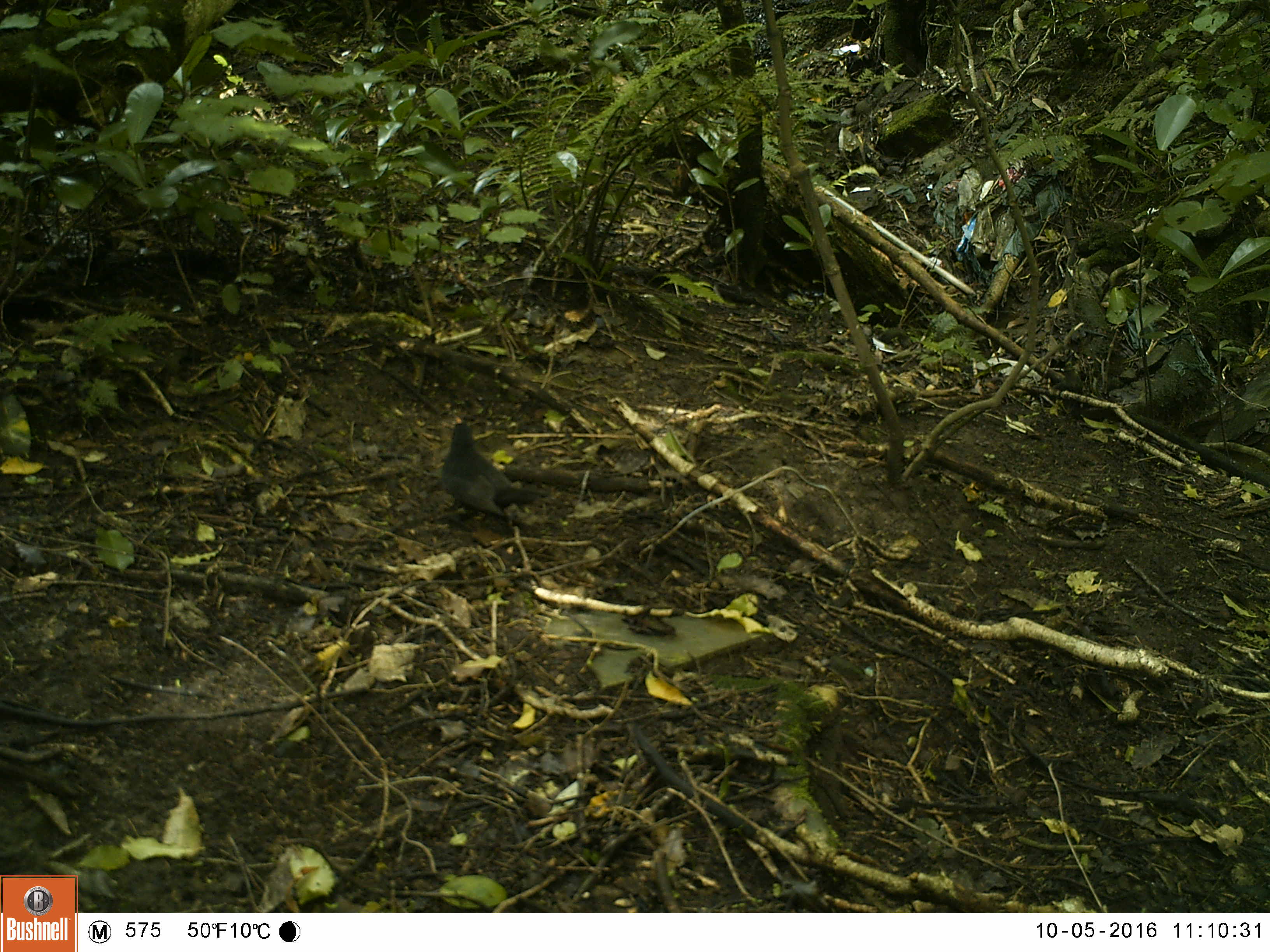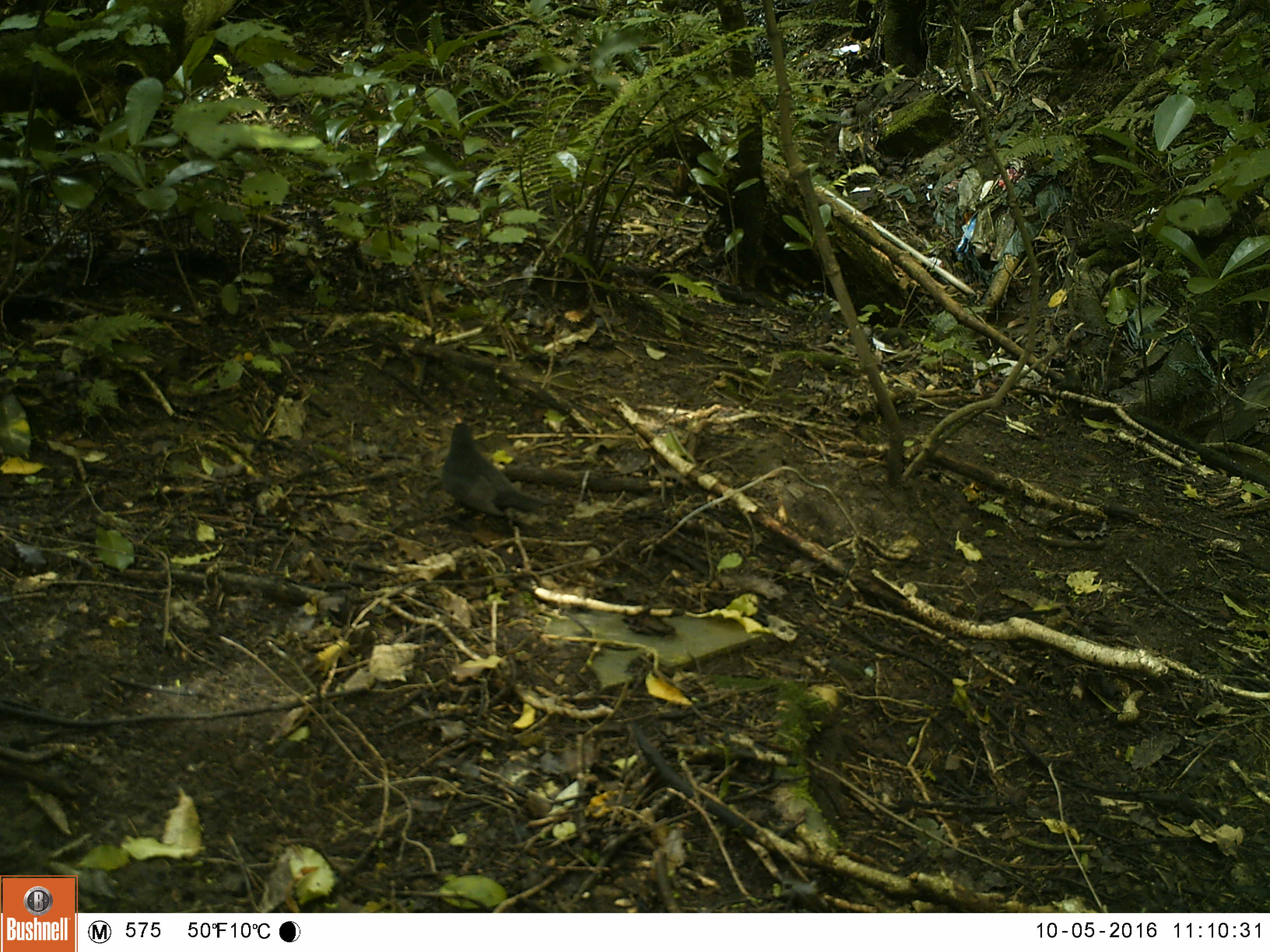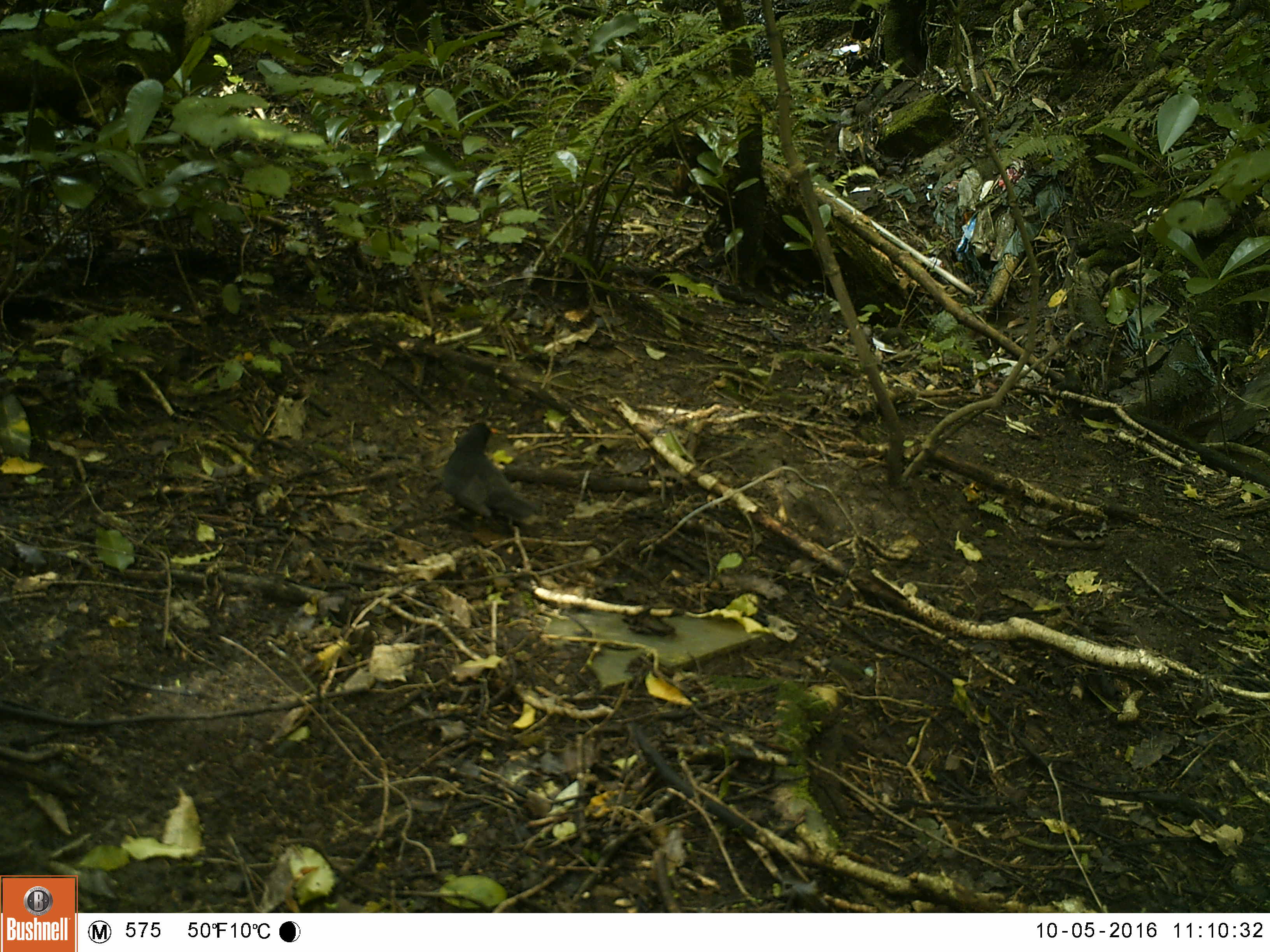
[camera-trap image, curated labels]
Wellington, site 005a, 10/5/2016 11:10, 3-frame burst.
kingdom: Animalia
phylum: Chordata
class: Aves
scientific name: Aves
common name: bird